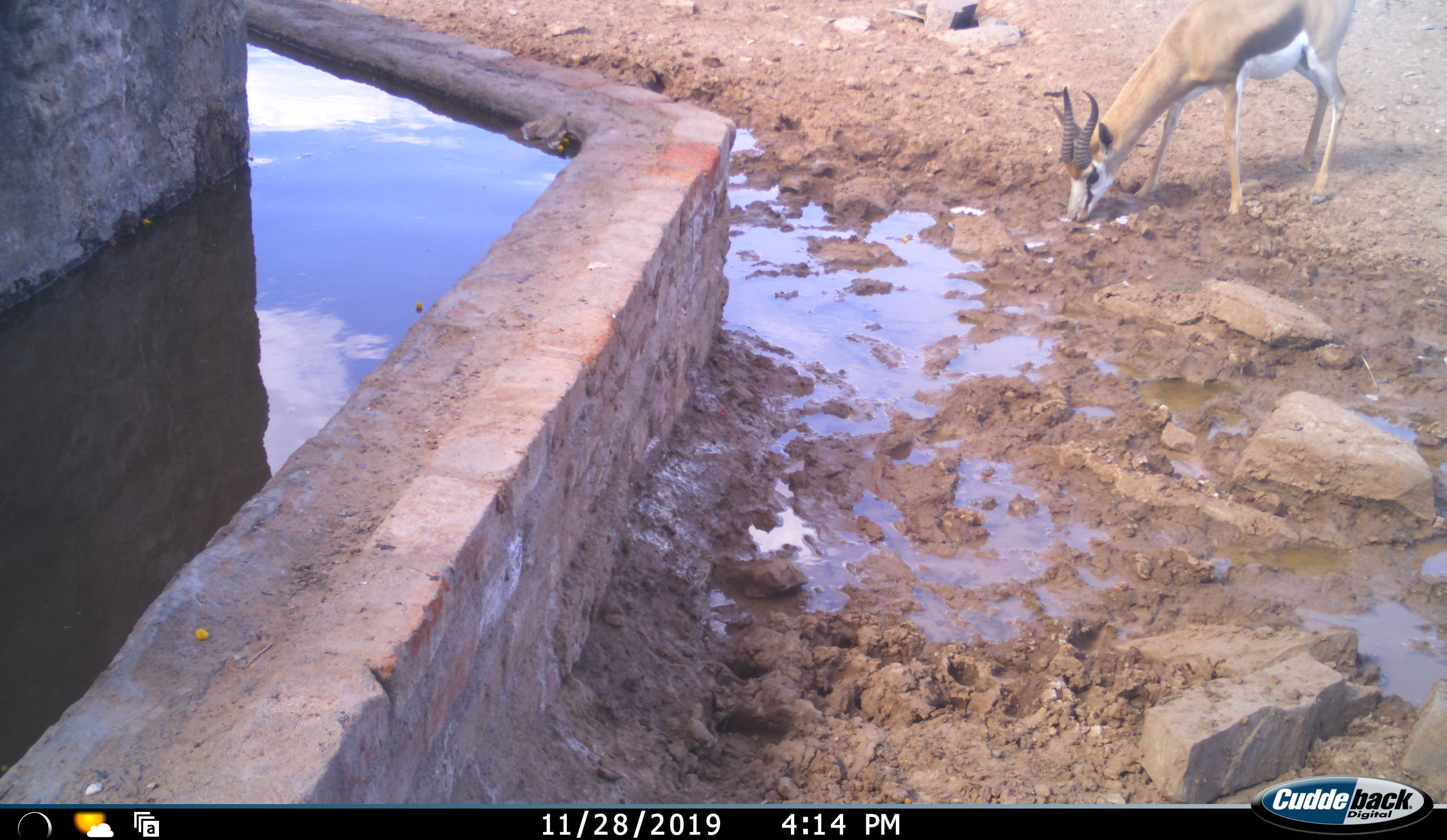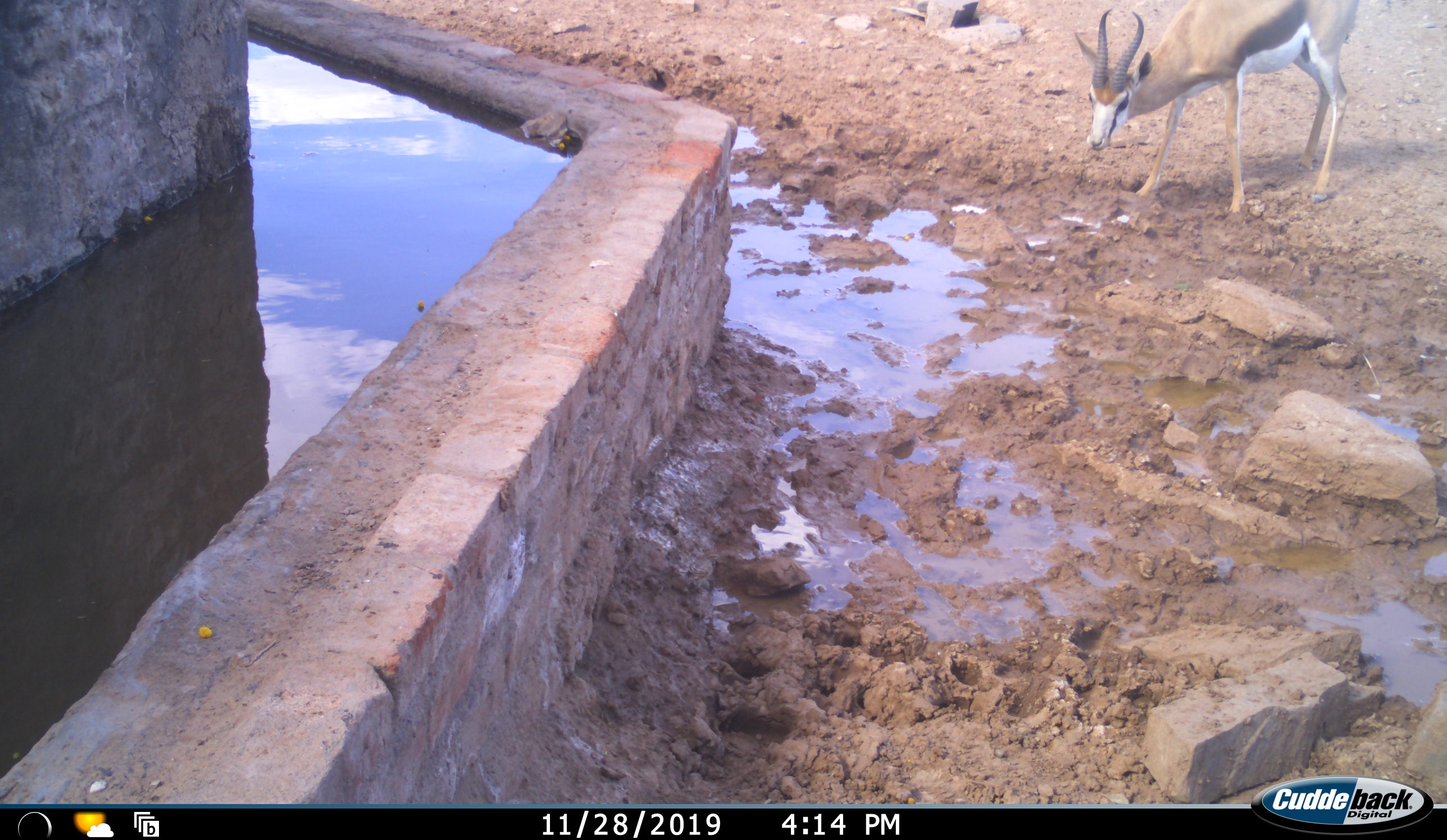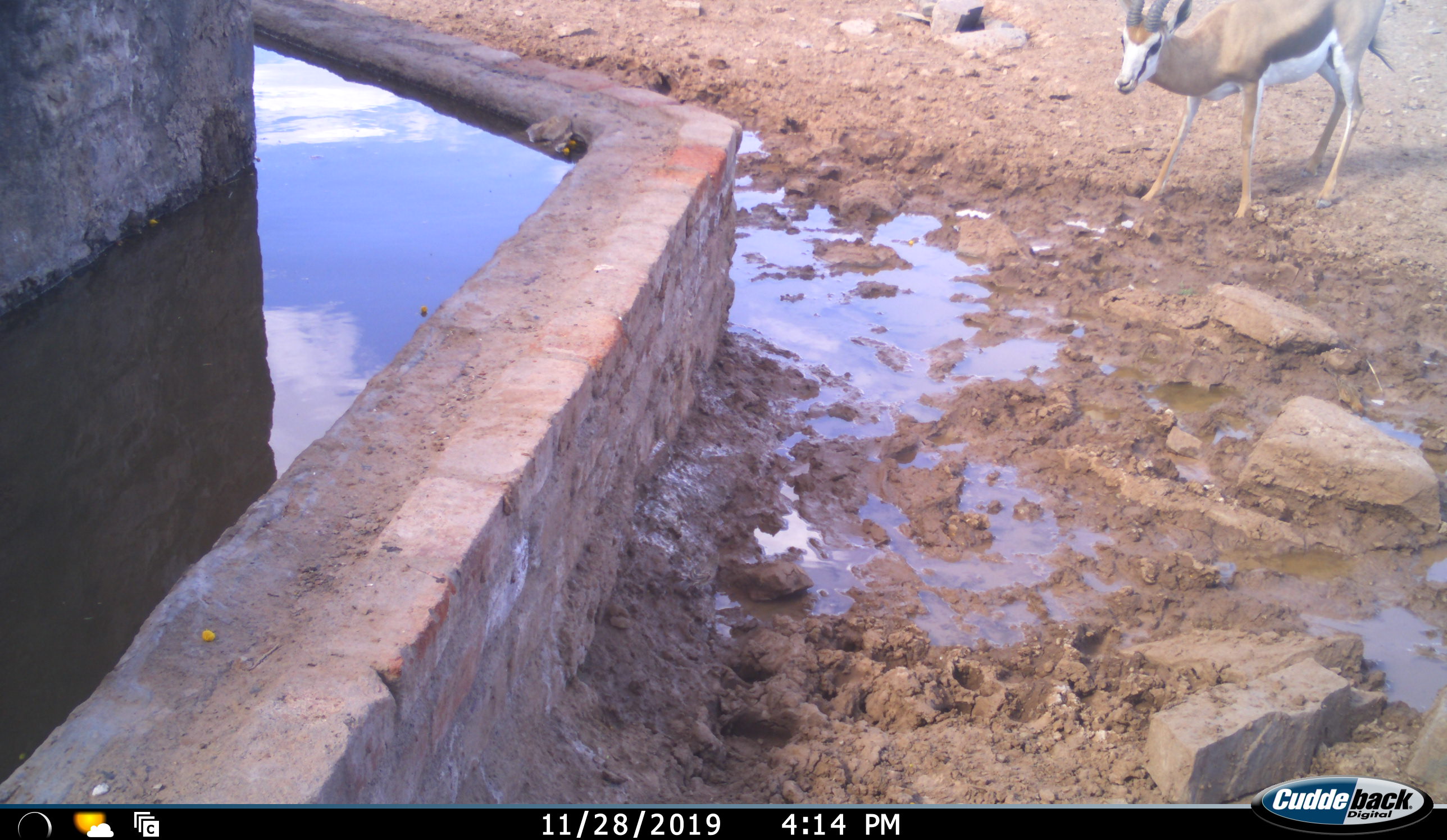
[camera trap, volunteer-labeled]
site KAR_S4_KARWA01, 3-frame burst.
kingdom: Animalia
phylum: Chordata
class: Mammalia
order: Artiodactyla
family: Bovidae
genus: Antidorcas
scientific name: Antidorcas marsupialis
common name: springbok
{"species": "springbok (Antidorcas marsupialis)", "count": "1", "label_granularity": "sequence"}